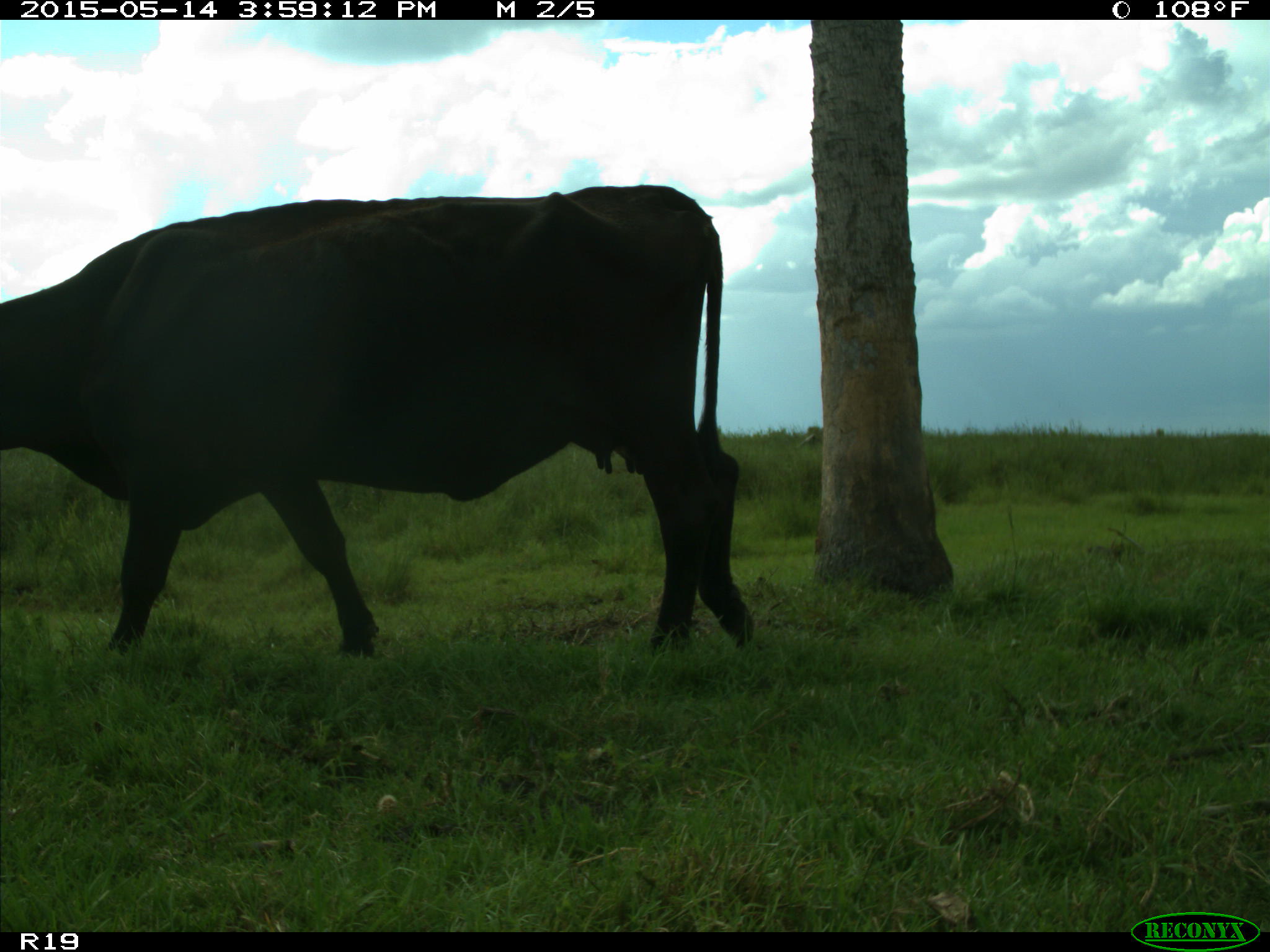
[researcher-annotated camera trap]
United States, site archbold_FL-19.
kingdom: Animalia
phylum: Chordata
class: Mammalia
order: Artiodactyla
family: Bovidae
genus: Bos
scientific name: Bos taurus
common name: domestic cow